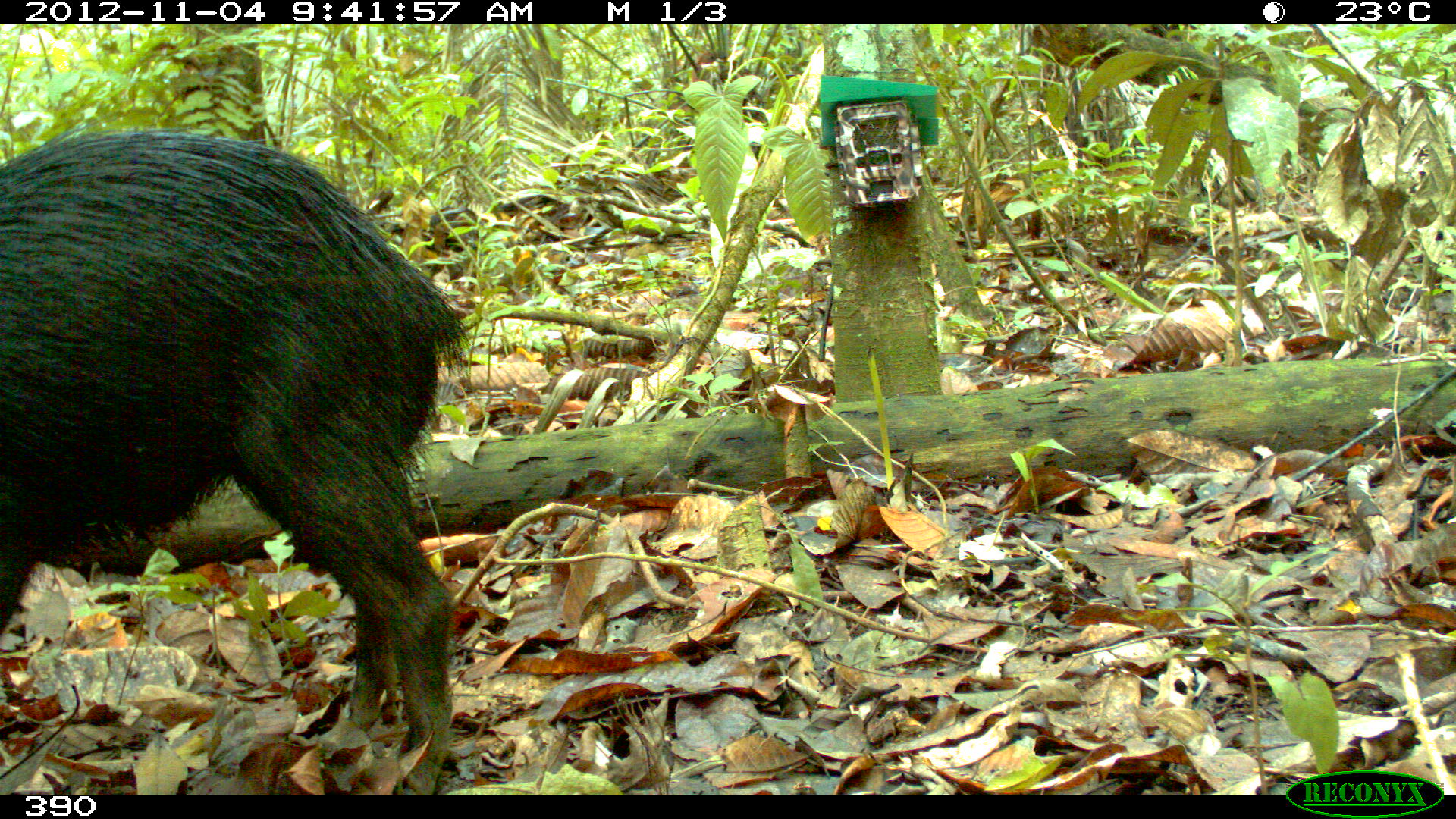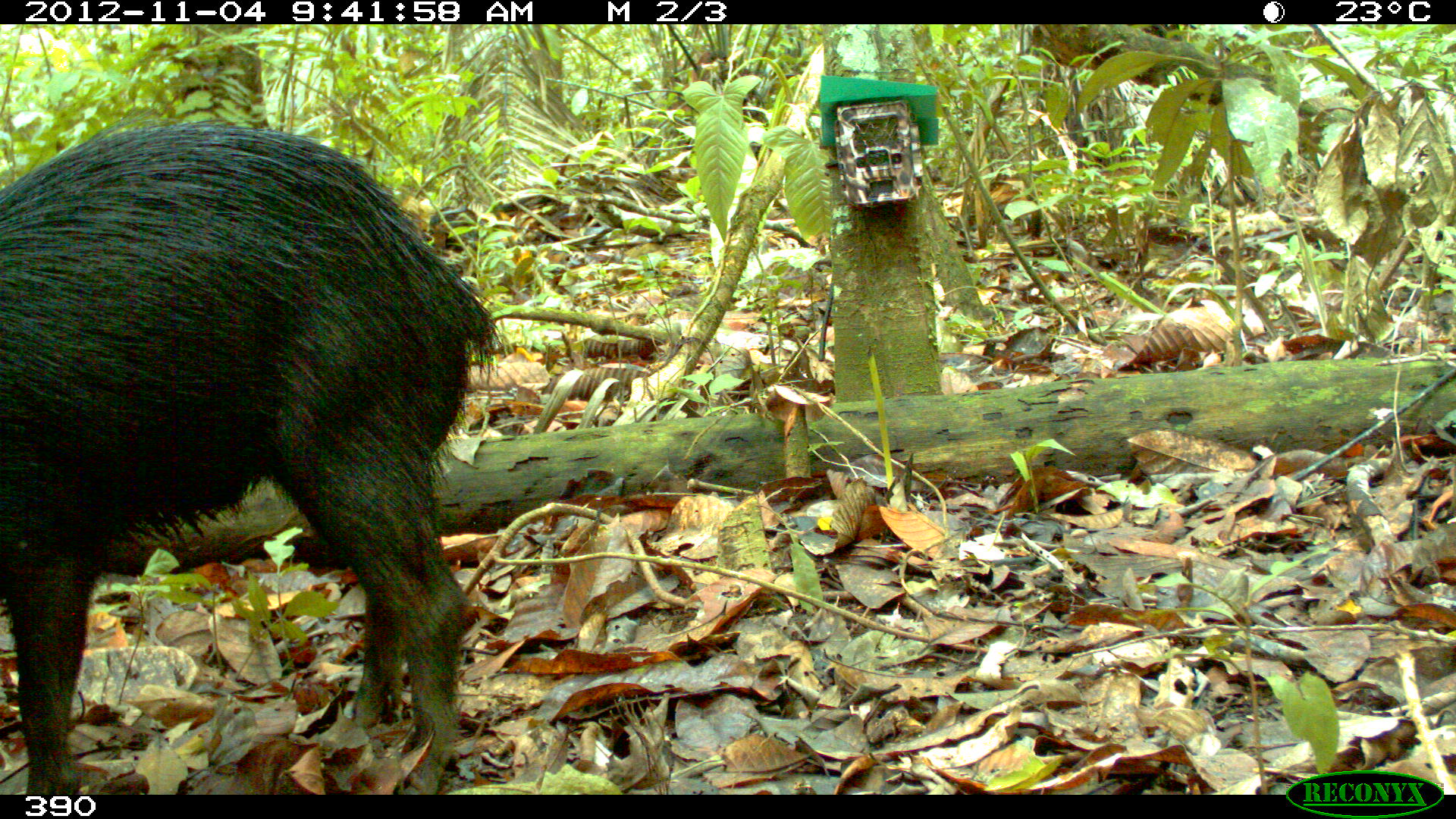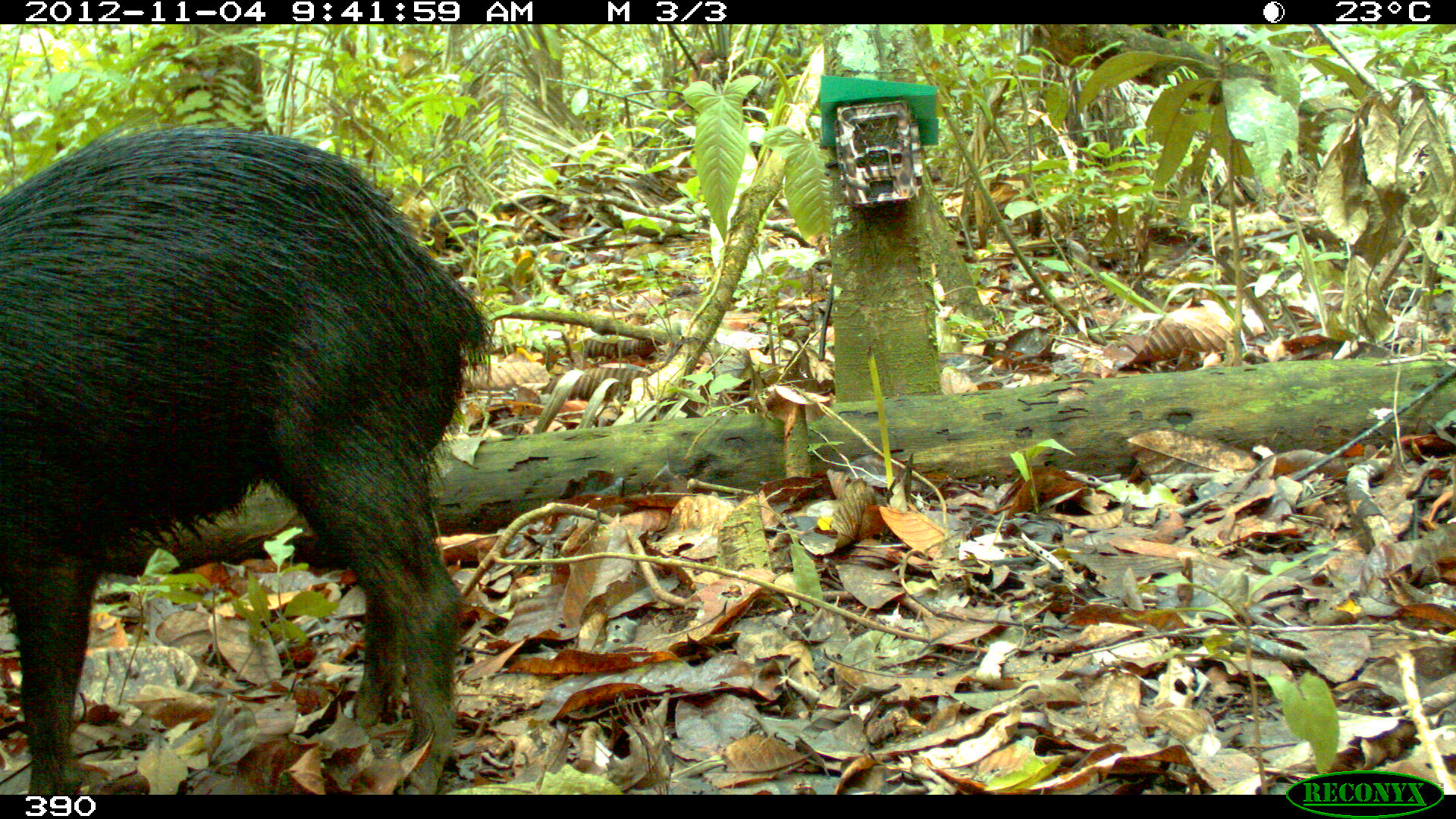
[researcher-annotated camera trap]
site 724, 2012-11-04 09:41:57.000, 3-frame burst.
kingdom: Animalia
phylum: Chordata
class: Mammalia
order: Artiodactyla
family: Tayassuidae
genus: Tayassu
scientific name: Tayassu pecari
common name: white-lipped peccary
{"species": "Tayassu pecari (white-lipped peccary)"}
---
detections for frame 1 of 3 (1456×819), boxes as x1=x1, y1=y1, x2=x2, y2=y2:
tayassu pecari: x1=0, y1=126, x2=468, y2=795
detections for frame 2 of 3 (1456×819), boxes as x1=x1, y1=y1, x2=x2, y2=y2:
tayassu pecari: x1=0, y1=115, x2=505, y2=793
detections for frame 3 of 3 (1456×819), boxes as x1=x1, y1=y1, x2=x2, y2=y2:
tayassu pecari: x1=0, y1=120, x2=494, y2=795